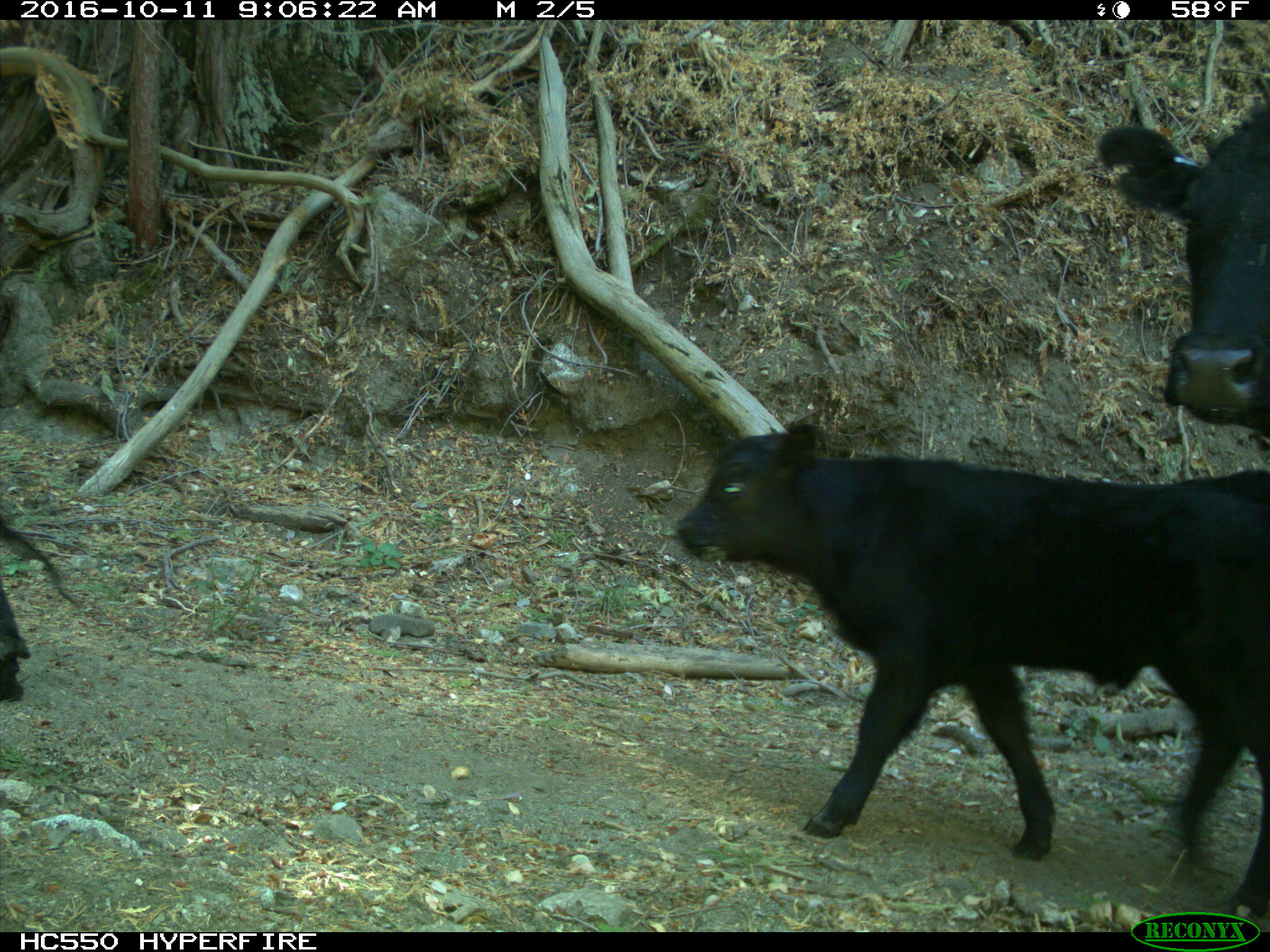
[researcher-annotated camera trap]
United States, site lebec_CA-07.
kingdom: Animalia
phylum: Chordata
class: Mammalia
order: Artiodactyla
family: Bovidae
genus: Bos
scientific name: Bos taurus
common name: domestic cow